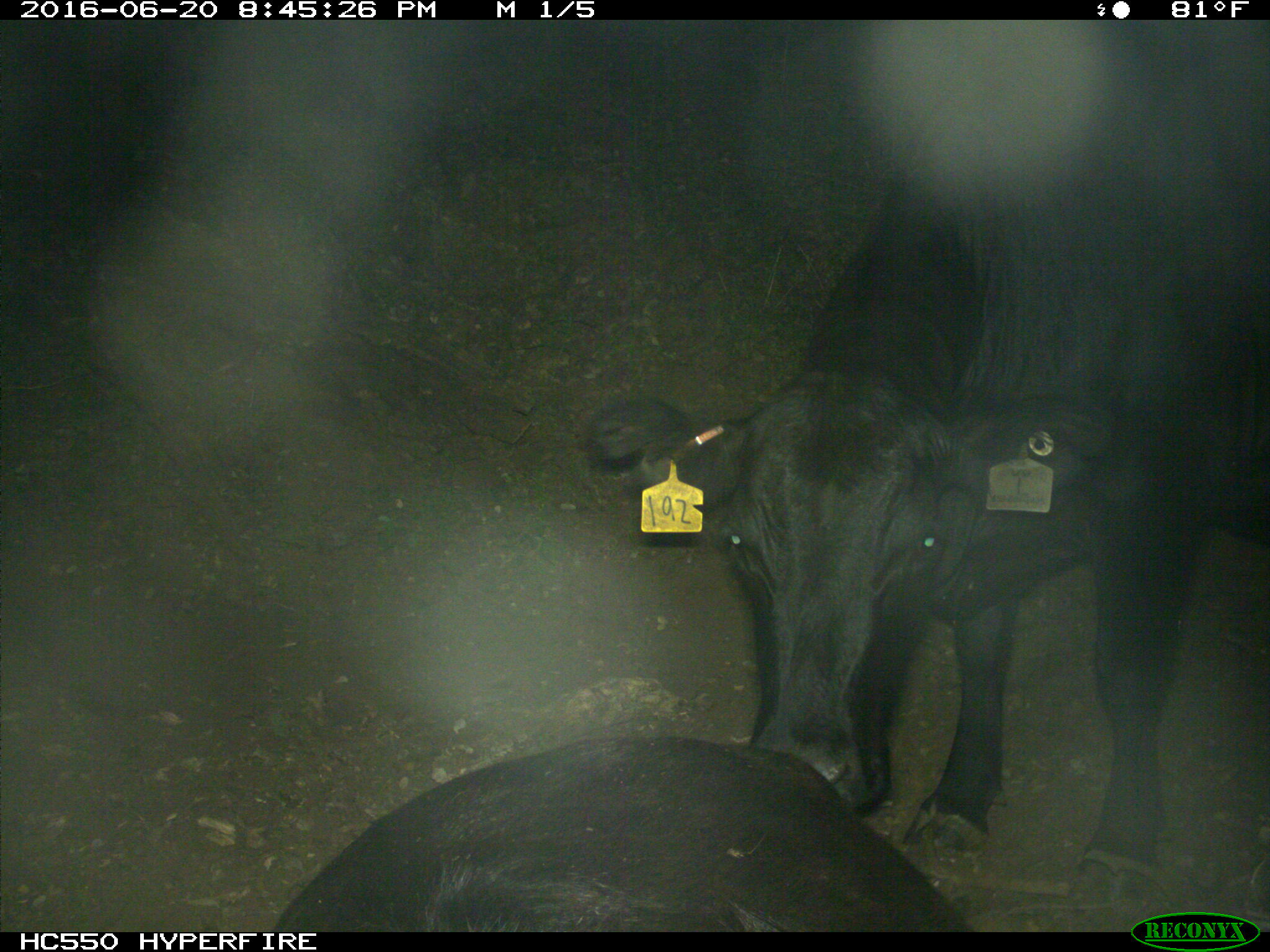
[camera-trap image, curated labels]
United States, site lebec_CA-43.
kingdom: Animalia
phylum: Chordata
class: Mammalia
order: Artiodactyla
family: Bovidae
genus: Bos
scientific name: Bos taurus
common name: domestic cow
Bos taurus (domestic cow).